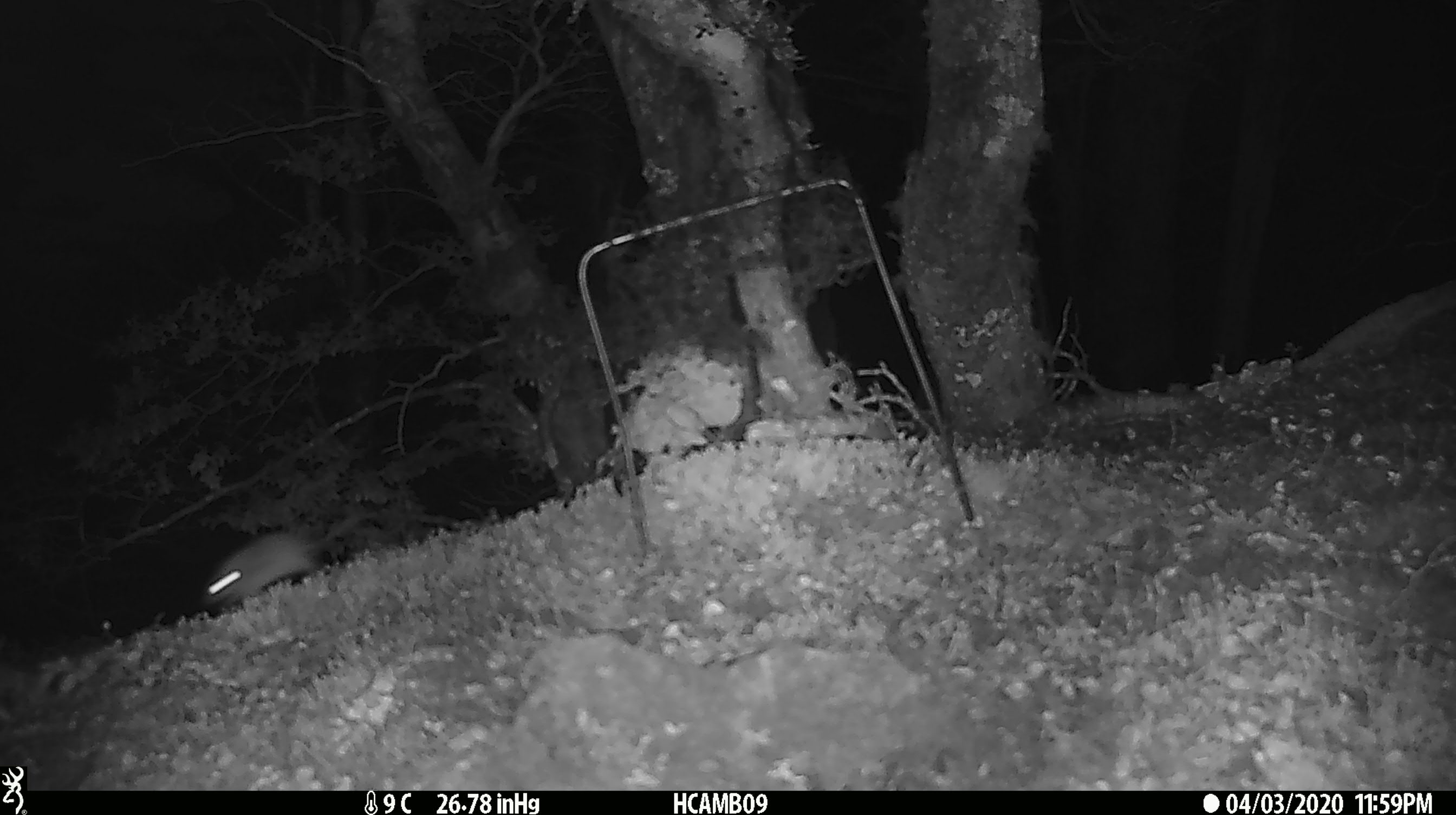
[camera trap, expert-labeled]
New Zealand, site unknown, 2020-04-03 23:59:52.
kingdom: Animalia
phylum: Chordata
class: Mammalia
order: Rodentia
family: Muridae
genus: Mus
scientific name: Mus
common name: mouse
Mouse (Mus).